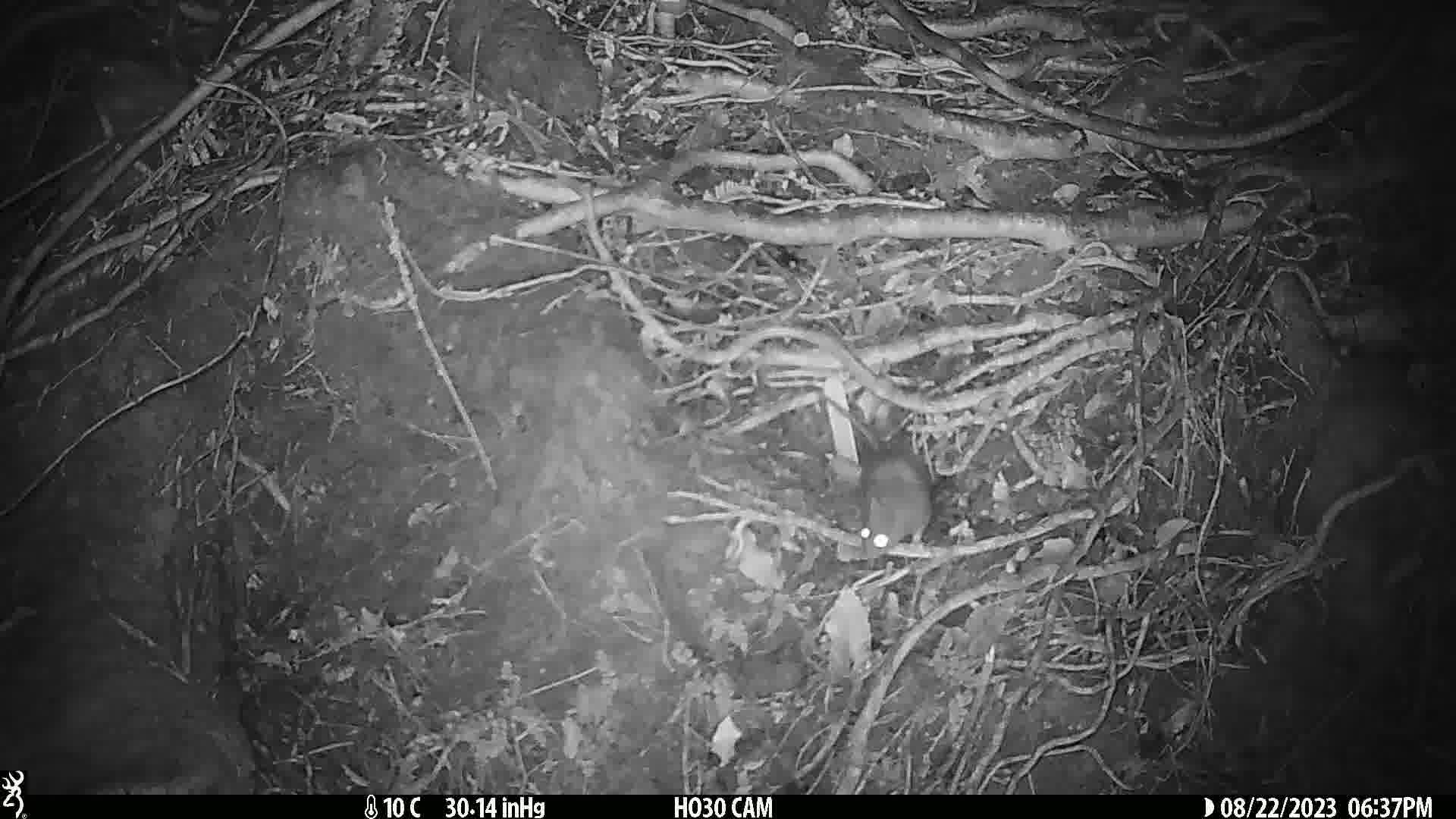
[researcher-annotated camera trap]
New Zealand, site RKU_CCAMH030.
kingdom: Animalia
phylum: Chordata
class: Mammalia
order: Rodentia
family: Muridae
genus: Rattus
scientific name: Rattus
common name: rat